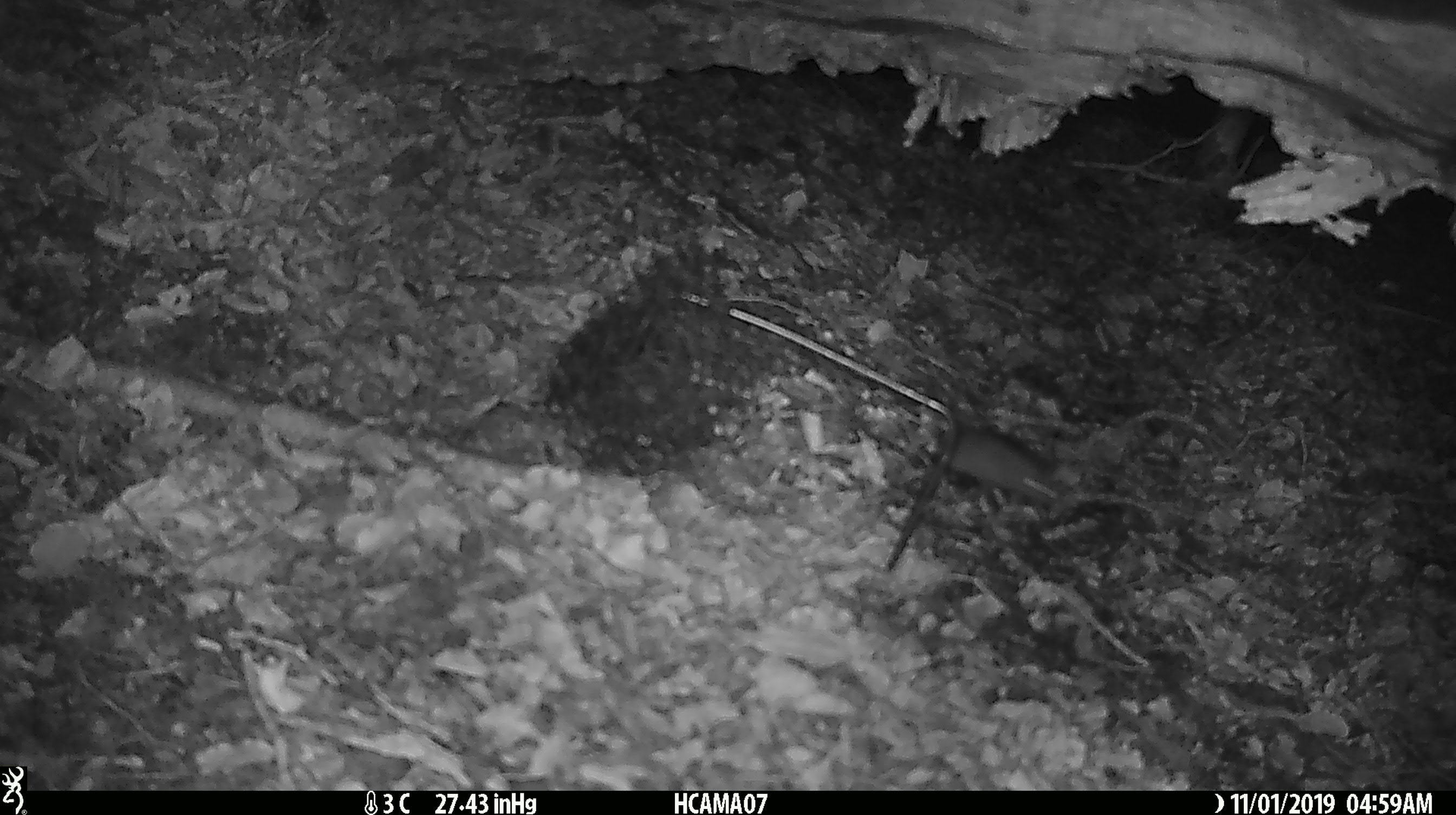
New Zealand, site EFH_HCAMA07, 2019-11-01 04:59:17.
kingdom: Animalia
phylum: Chordata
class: Mammalia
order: Rodentia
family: Muridae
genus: Mus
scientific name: Mus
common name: mouse